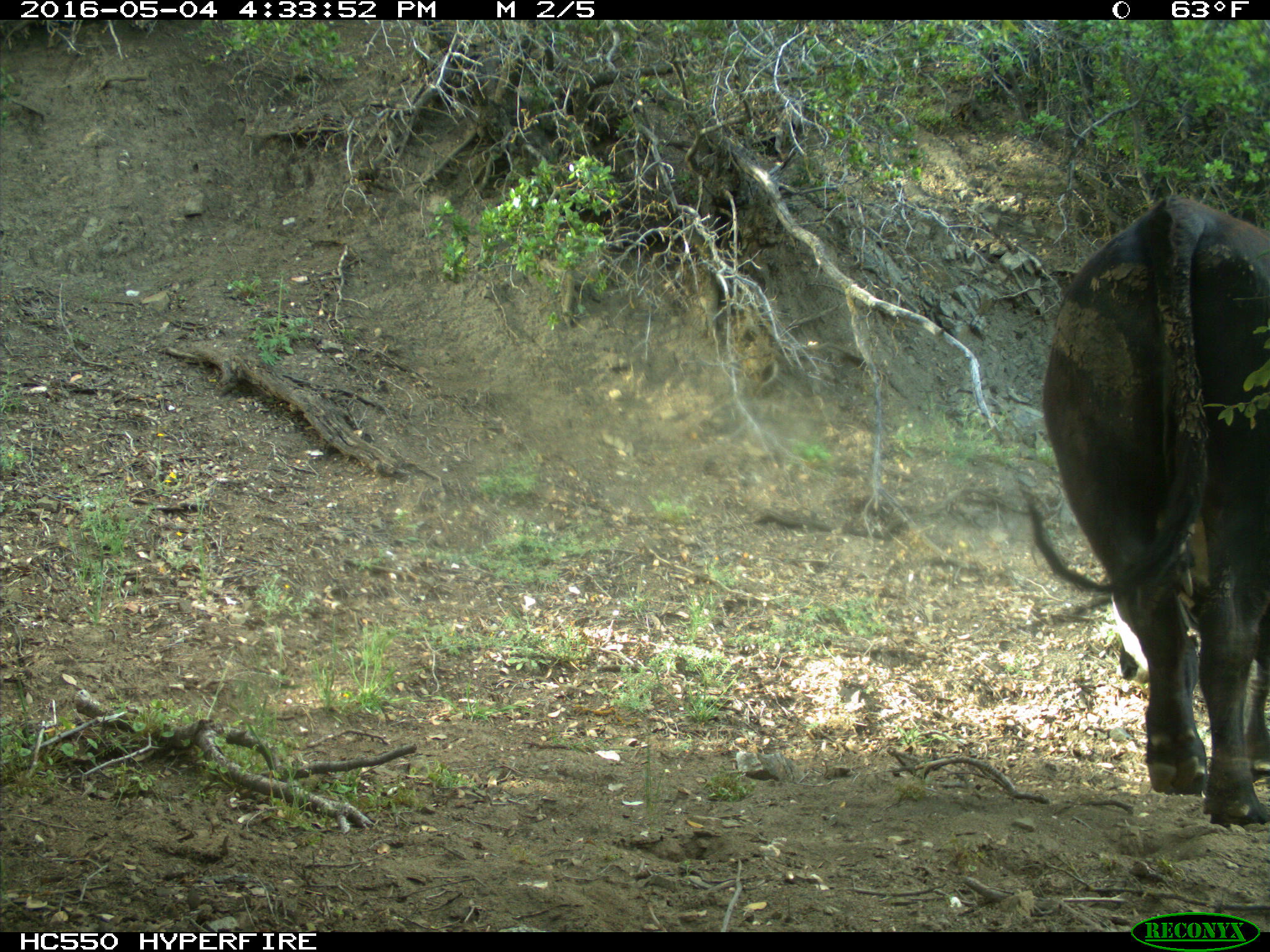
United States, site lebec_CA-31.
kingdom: Animalia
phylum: Chordata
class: Mammalia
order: Artiodactyla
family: Bovidae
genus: Bos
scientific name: Bos taurus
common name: domestic cow